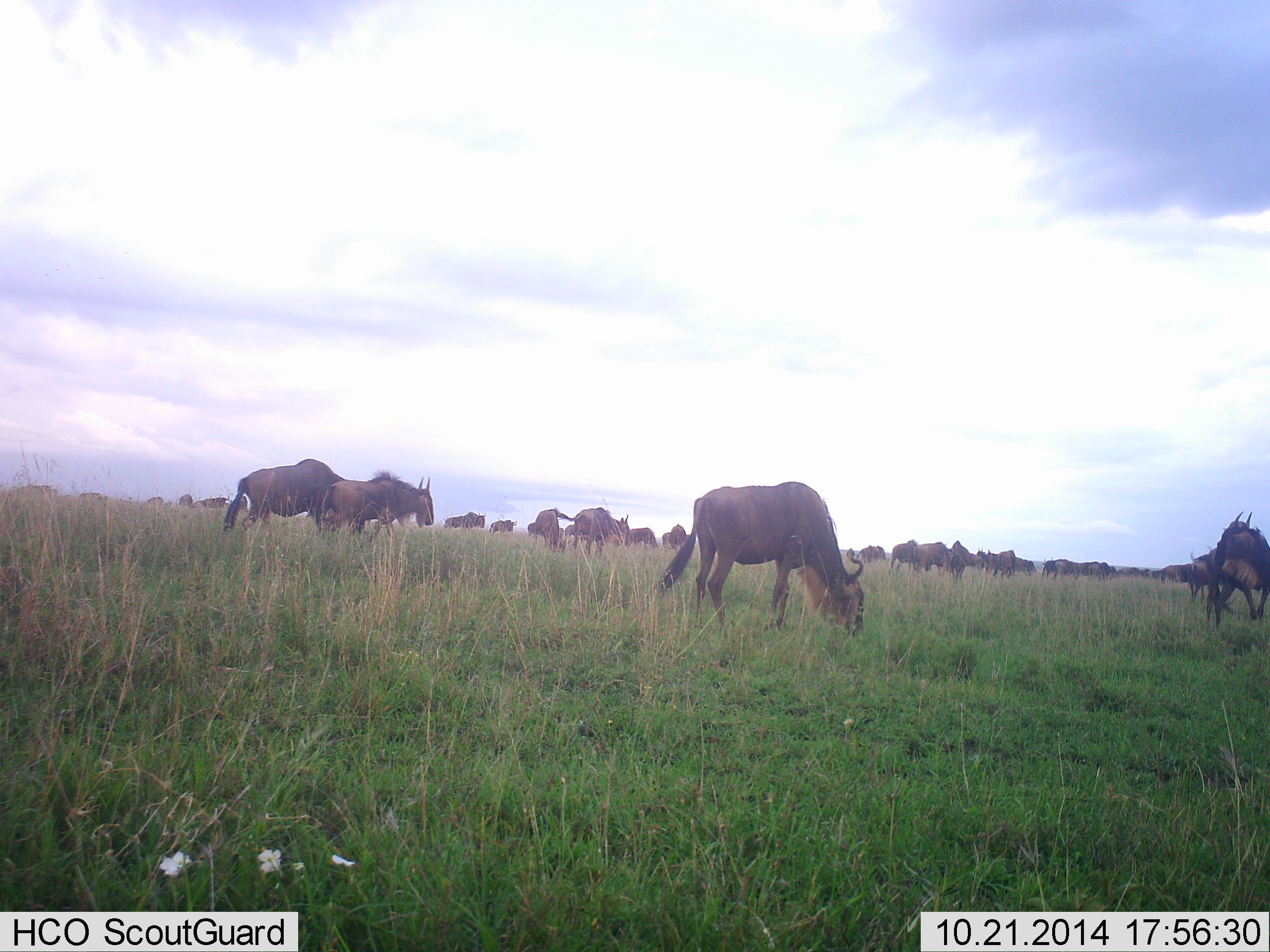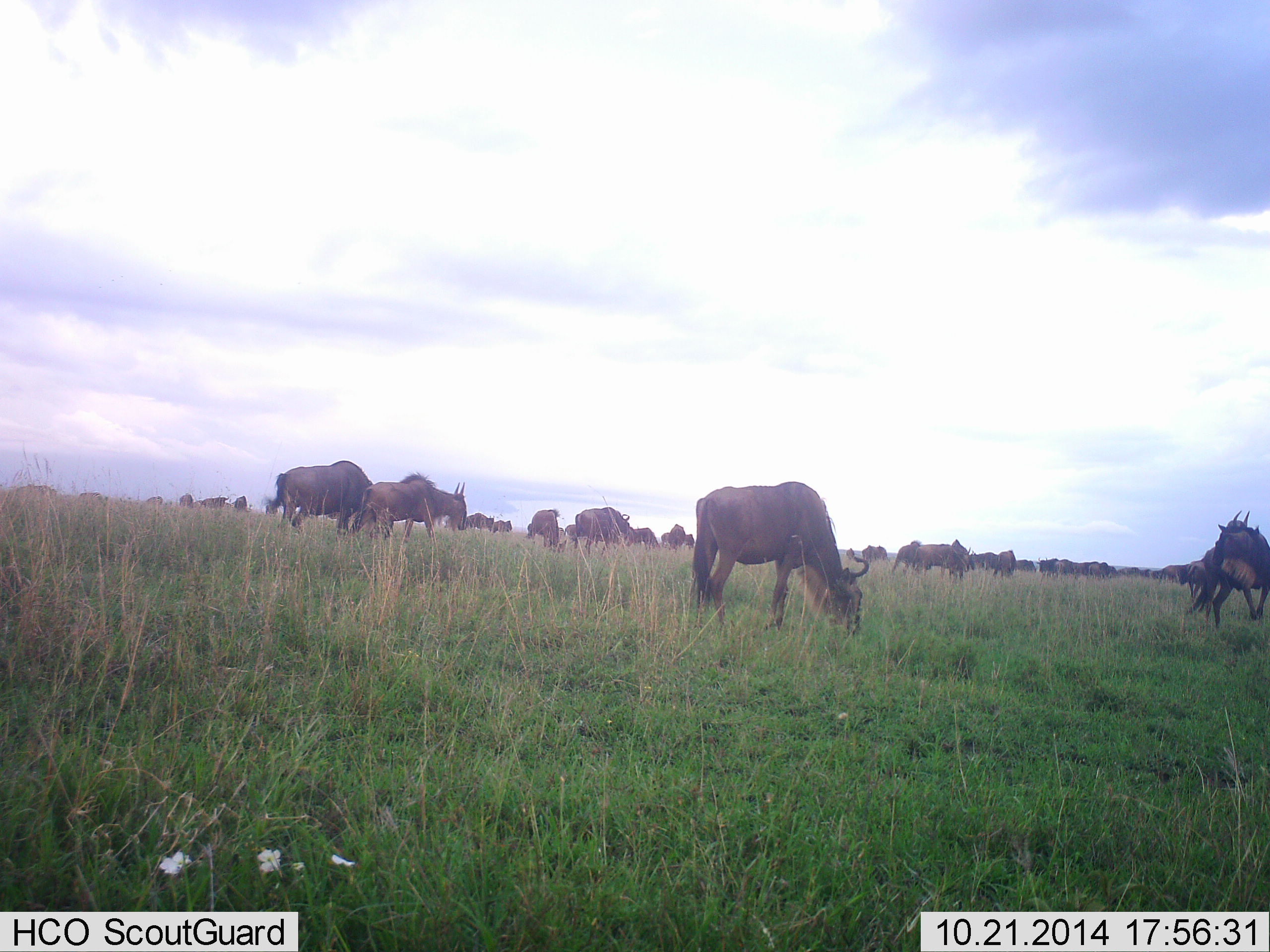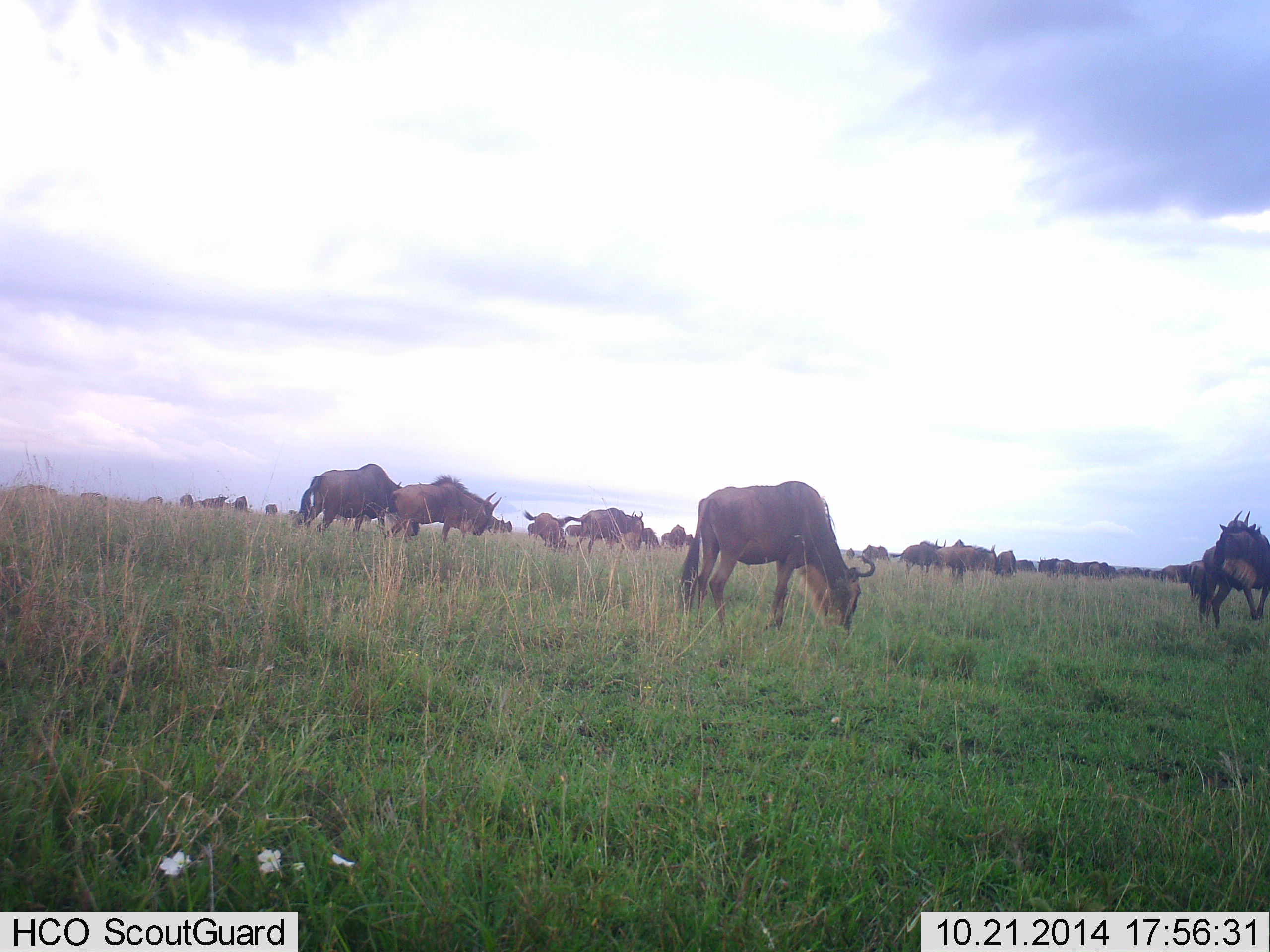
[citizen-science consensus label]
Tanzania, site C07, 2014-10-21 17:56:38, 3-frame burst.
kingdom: Animalia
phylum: Chordata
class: Mammalia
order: Artiodactyla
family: Bovidae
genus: Connochaetes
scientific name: Connochaetes taurinus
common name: blue wildebeest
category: wildebeest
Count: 11-50.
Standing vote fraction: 60%.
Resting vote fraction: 0%.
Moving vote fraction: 40%.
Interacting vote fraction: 0%.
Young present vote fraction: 30%.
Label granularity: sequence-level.